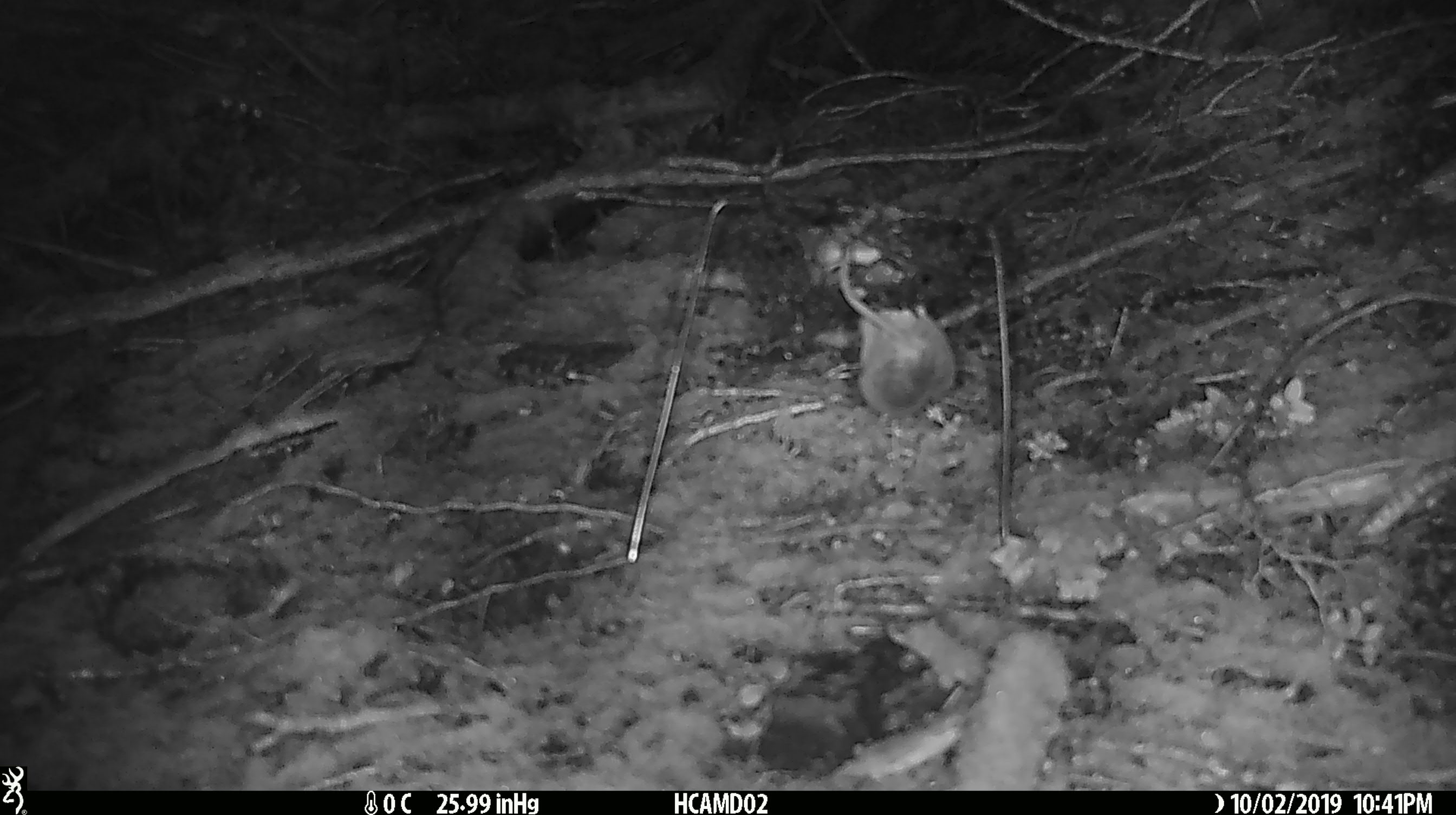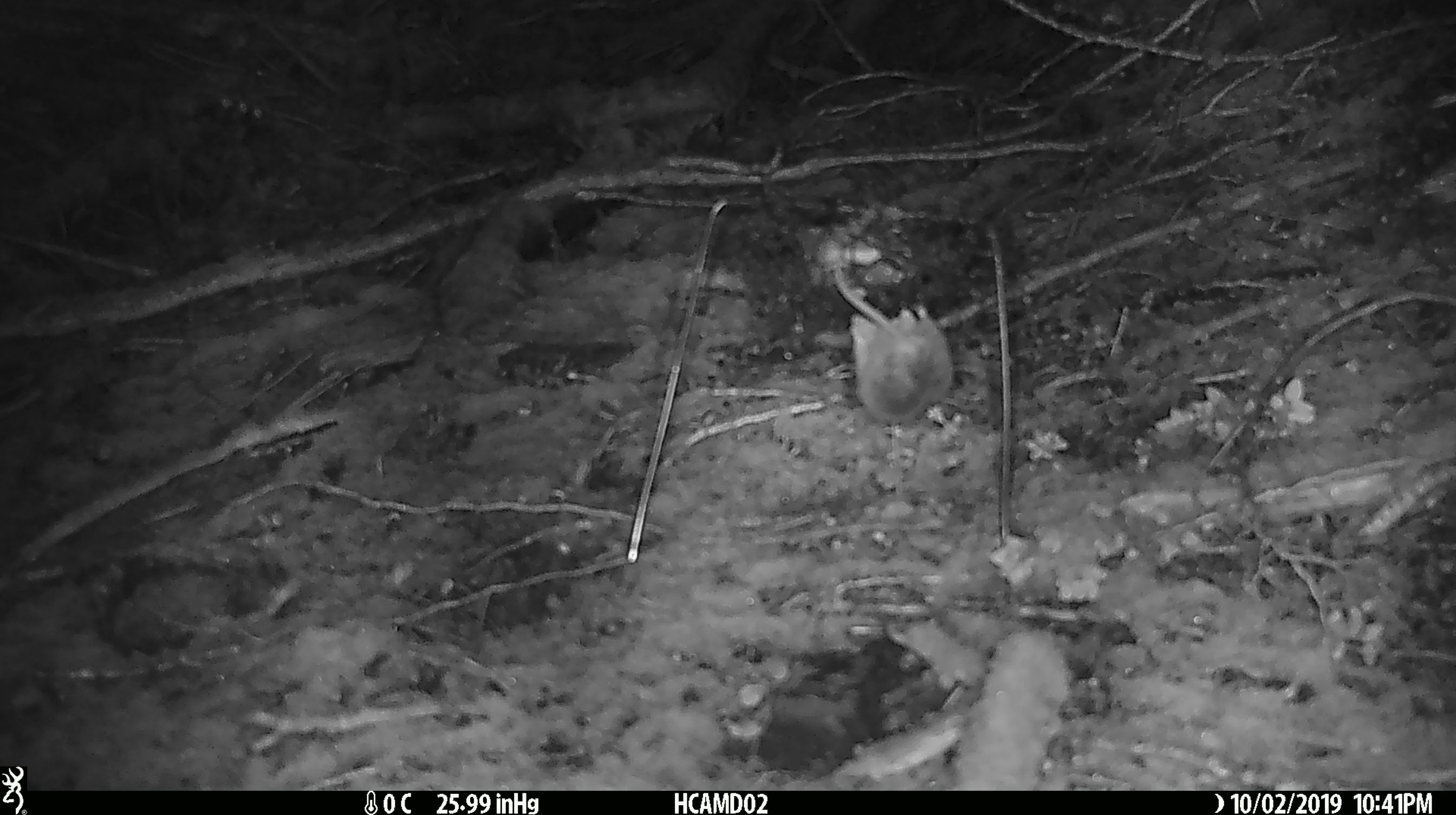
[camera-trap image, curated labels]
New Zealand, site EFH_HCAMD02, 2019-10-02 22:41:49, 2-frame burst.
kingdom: Animalia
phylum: Chordata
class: Mammalia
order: Rodentia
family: Muridae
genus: Mus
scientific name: Mus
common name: mouse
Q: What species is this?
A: Mouse (Mus).